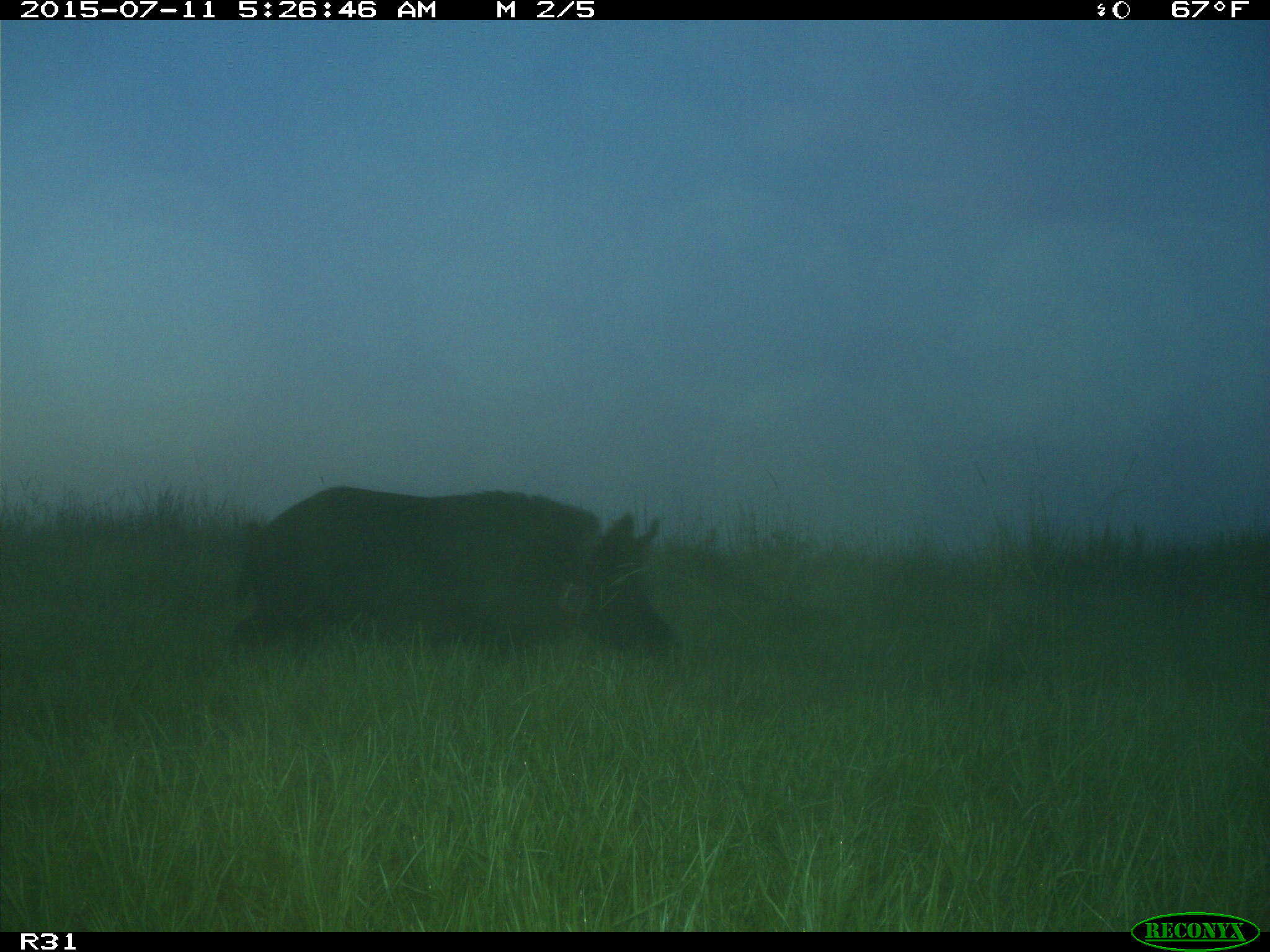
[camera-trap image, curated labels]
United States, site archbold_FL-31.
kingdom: Animalia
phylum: Chordata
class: Mammalia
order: Artiodactyla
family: Suidae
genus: Sus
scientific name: Sus scrofa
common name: wild boar